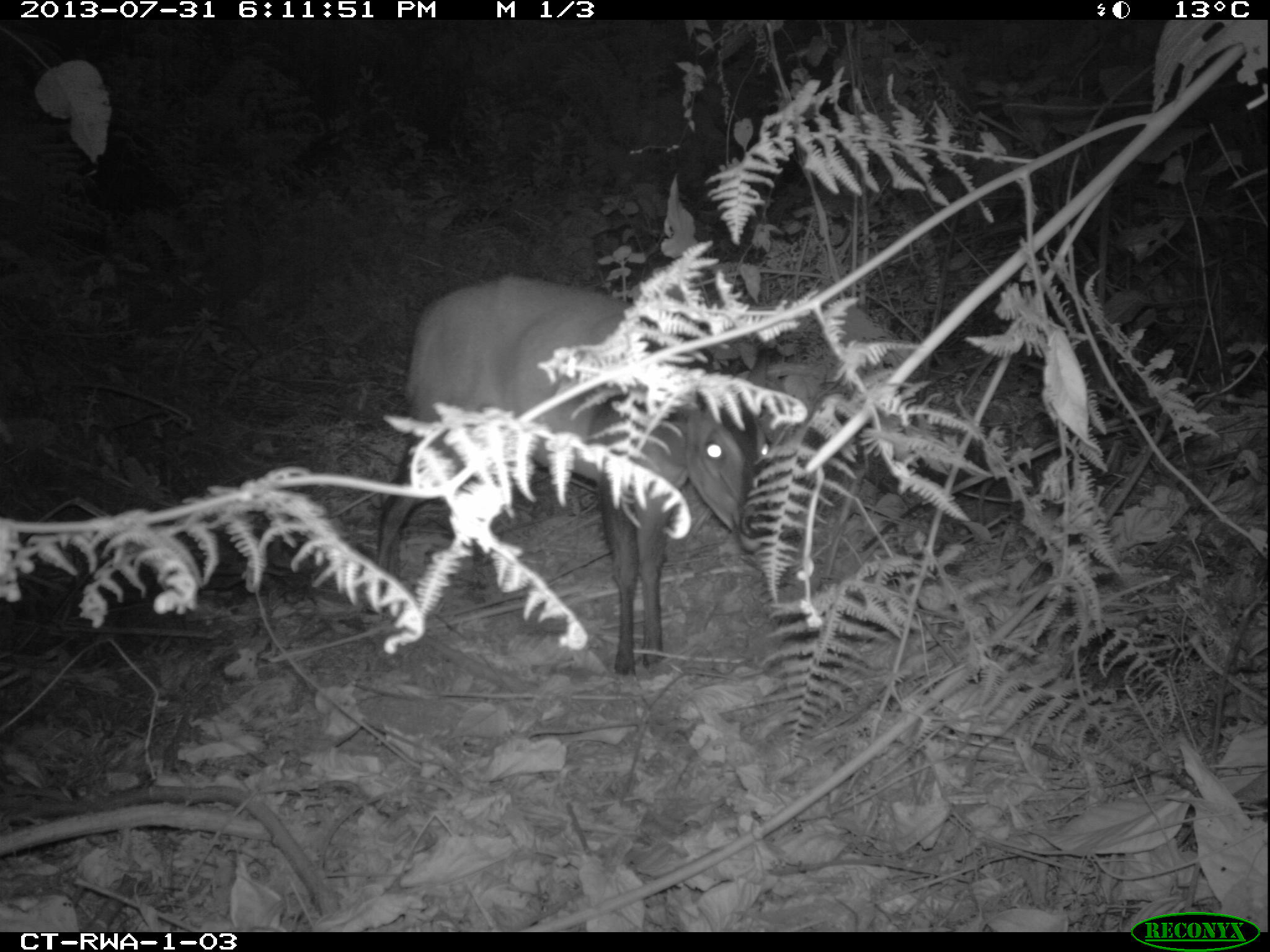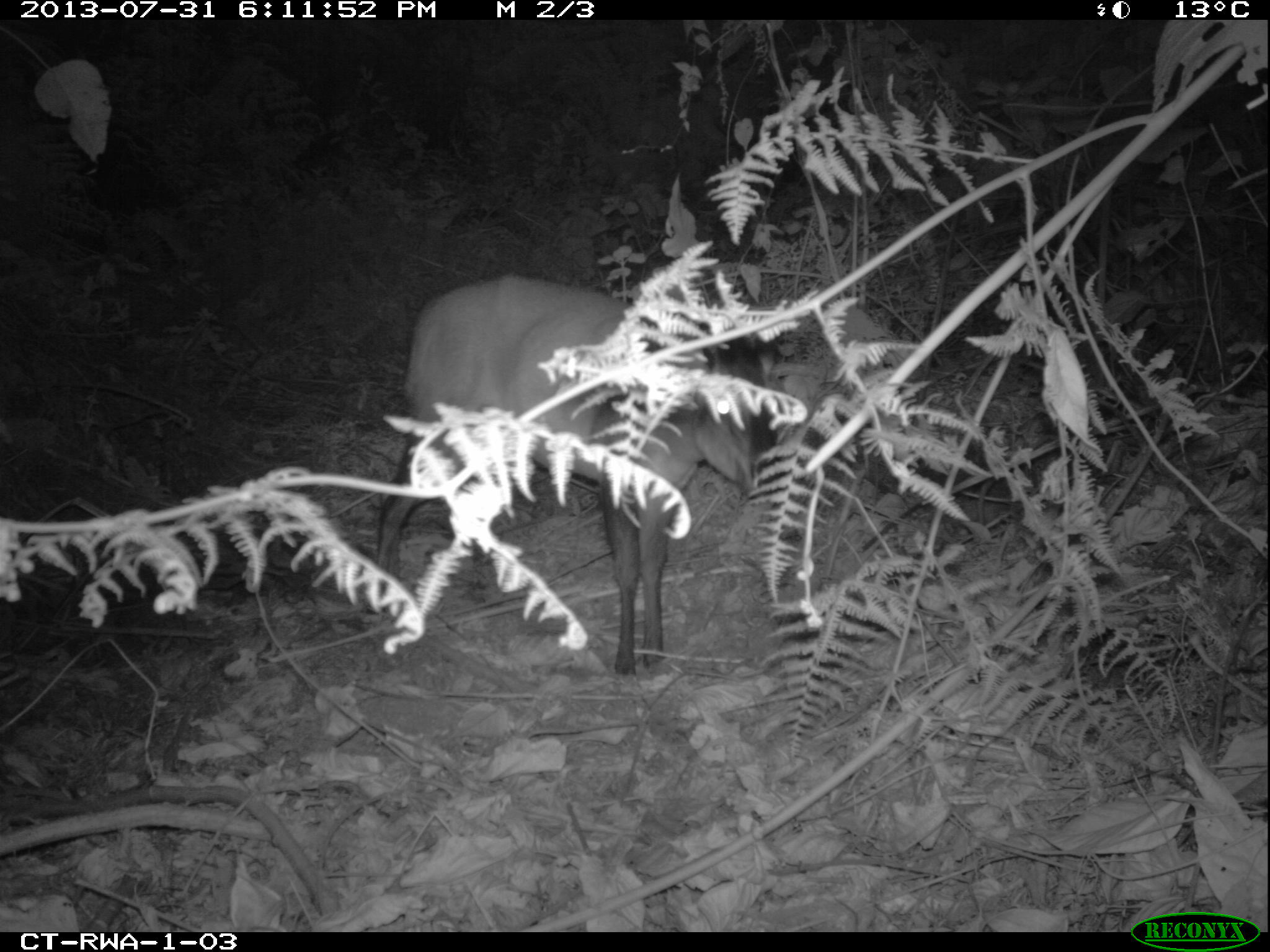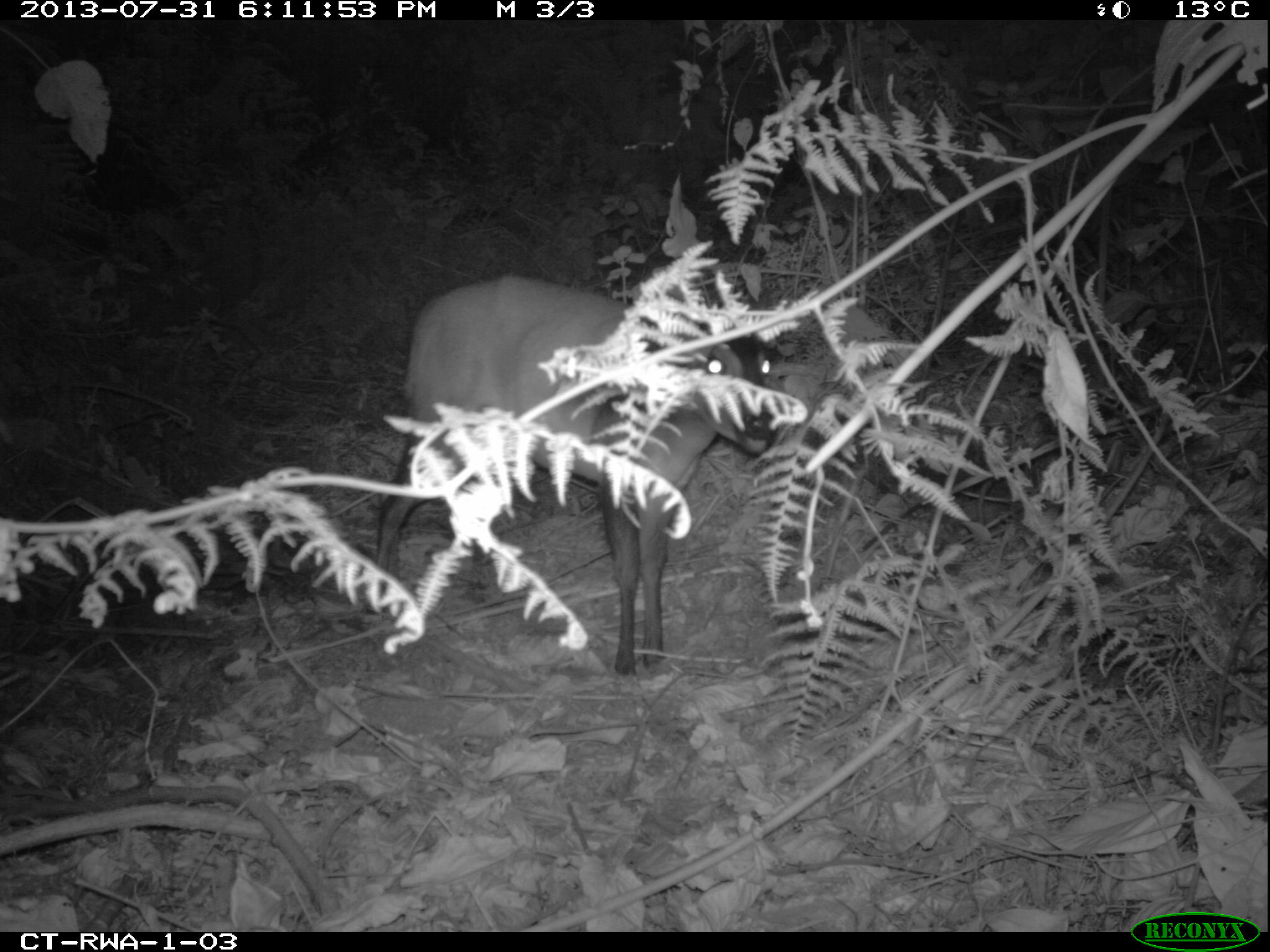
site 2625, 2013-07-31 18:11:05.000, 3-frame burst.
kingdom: Animalia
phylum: Chordata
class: Mammalia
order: Artiodactyla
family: Bovidae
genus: Cephalophus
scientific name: Cephalophus nigrifrons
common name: black-fronted duiker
Cephalophus nigrifrons (black-fronted duiker), count 1.